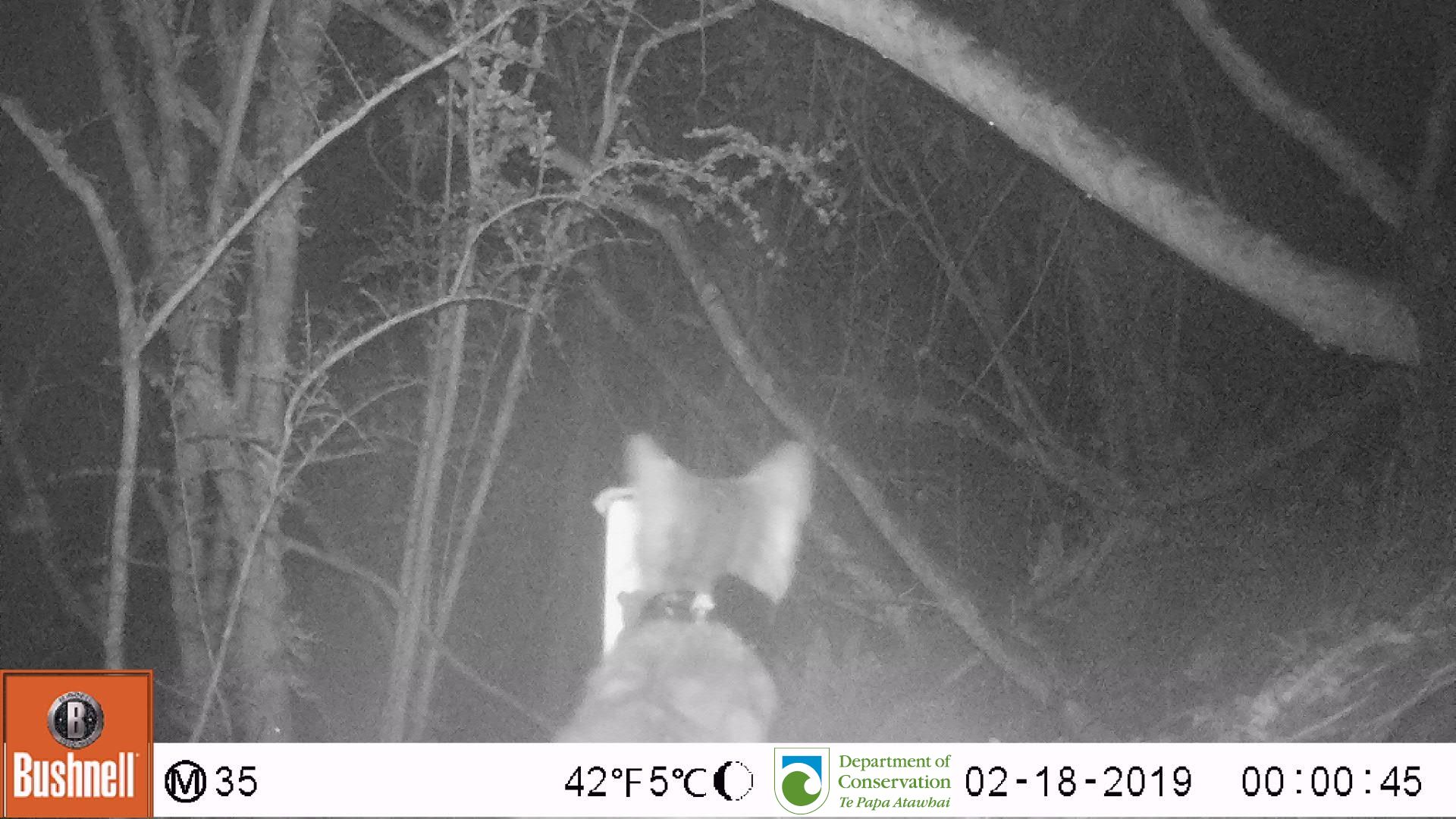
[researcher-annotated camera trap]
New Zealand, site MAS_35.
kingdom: Animalia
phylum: Chordata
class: Mammalia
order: Carnivora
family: Felidae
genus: Felis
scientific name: Felis catus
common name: domestic cat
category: cat